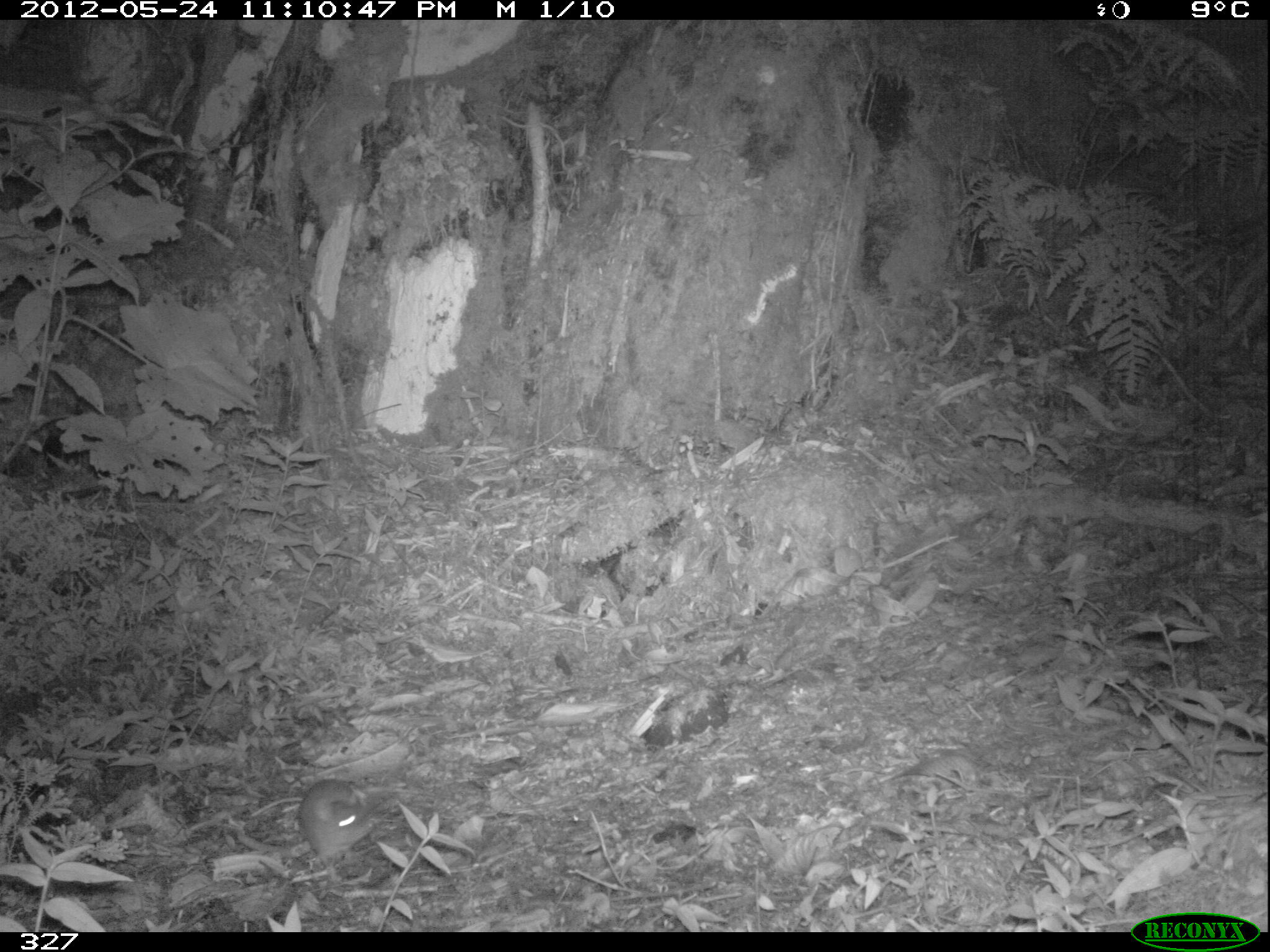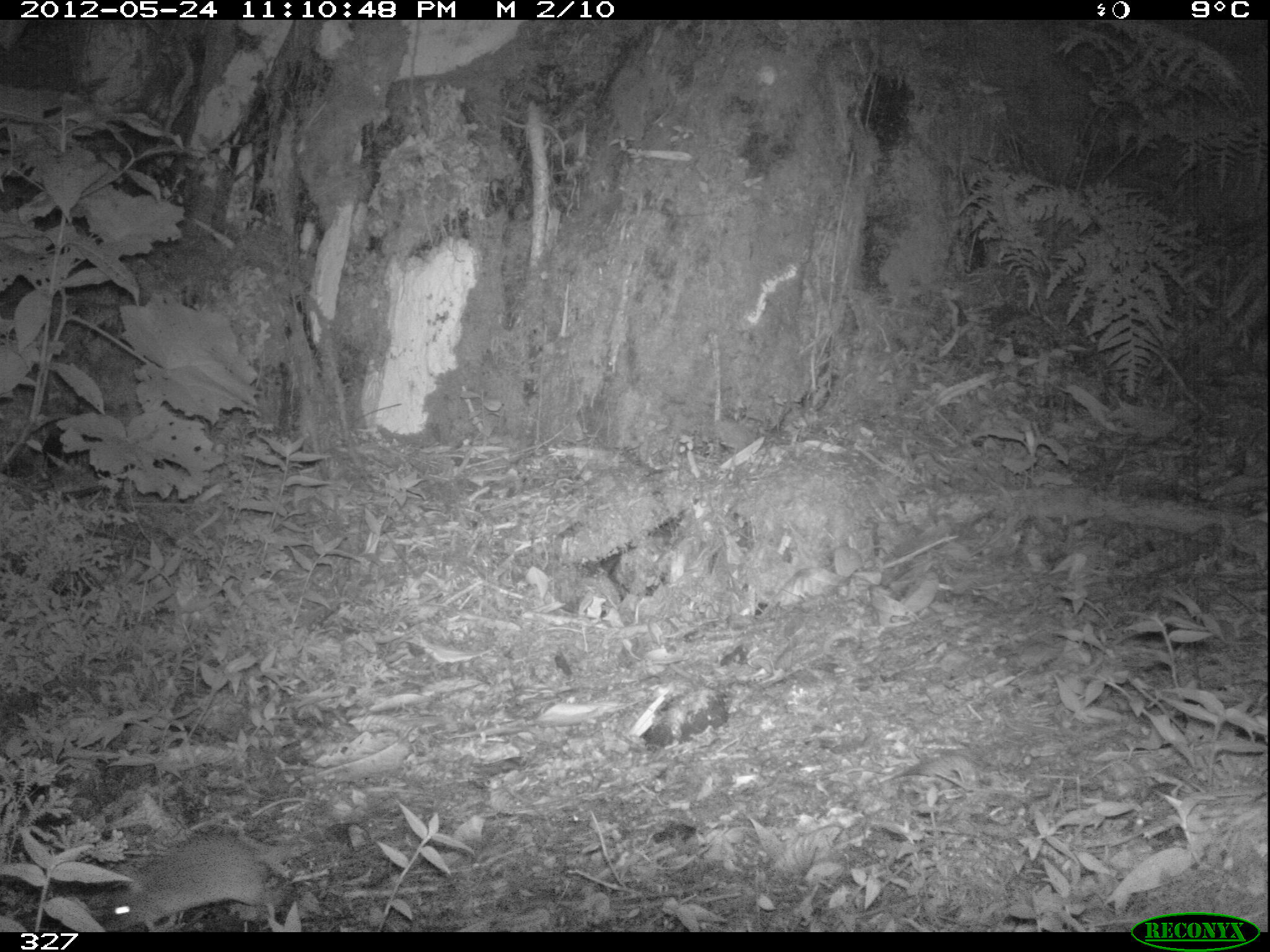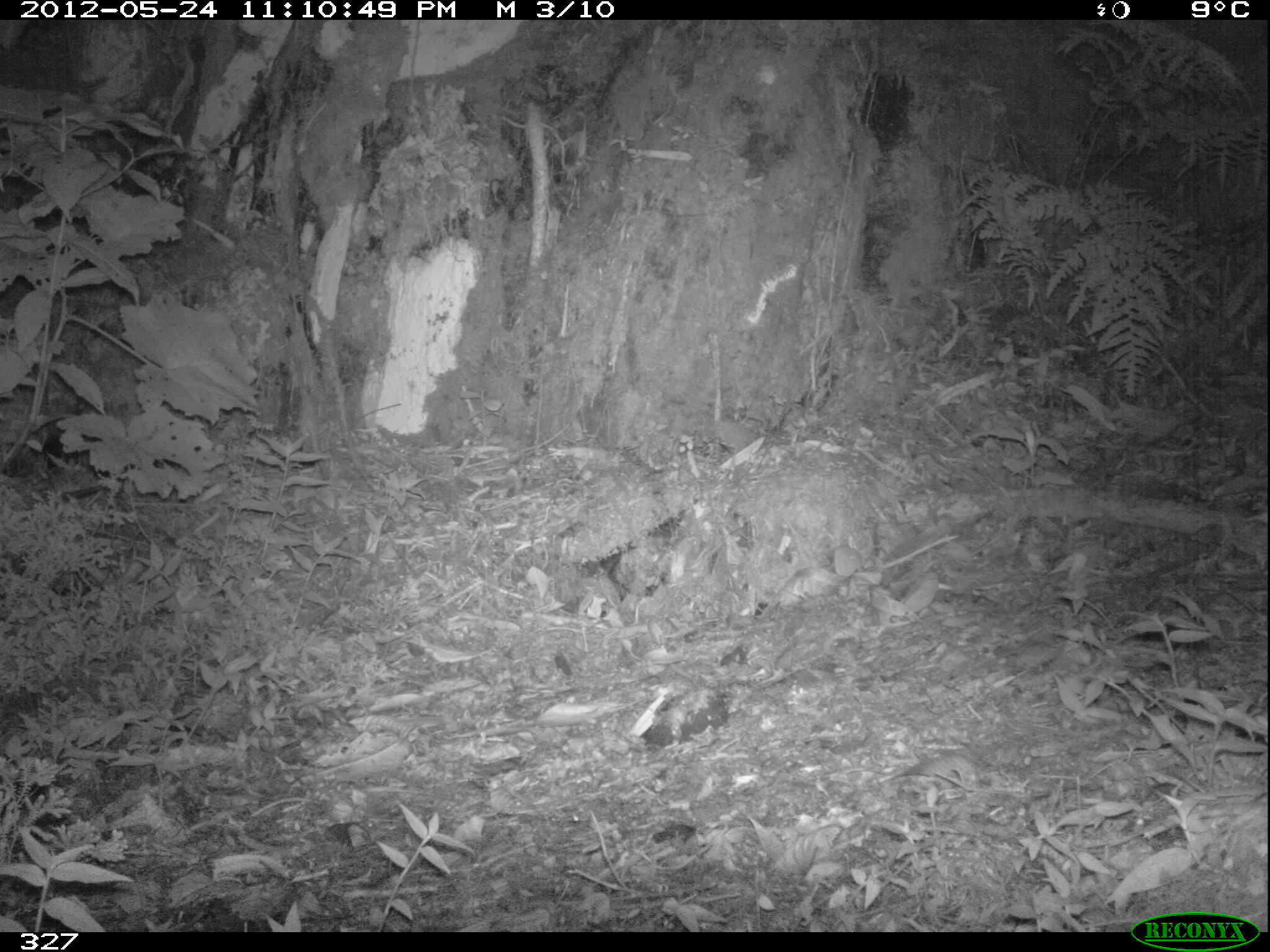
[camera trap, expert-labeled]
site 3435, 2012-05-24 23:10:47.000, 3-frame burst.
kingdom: Animalia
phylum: Chordata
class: Mammalia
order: Rodentia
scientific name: Rodentia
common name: rodents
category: unknown rodent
Unknown rodent (rodents) (Rodentia).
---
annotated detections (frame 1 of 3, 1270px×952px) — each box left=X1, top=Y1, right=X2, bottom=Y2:
unknown rodent: left=297, top=778, right=377, bottom=869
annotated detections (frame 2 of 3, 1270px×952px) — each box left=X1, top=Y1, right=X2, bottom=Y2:
unknown rodent: left=103, top=831, right=306, bottom=932